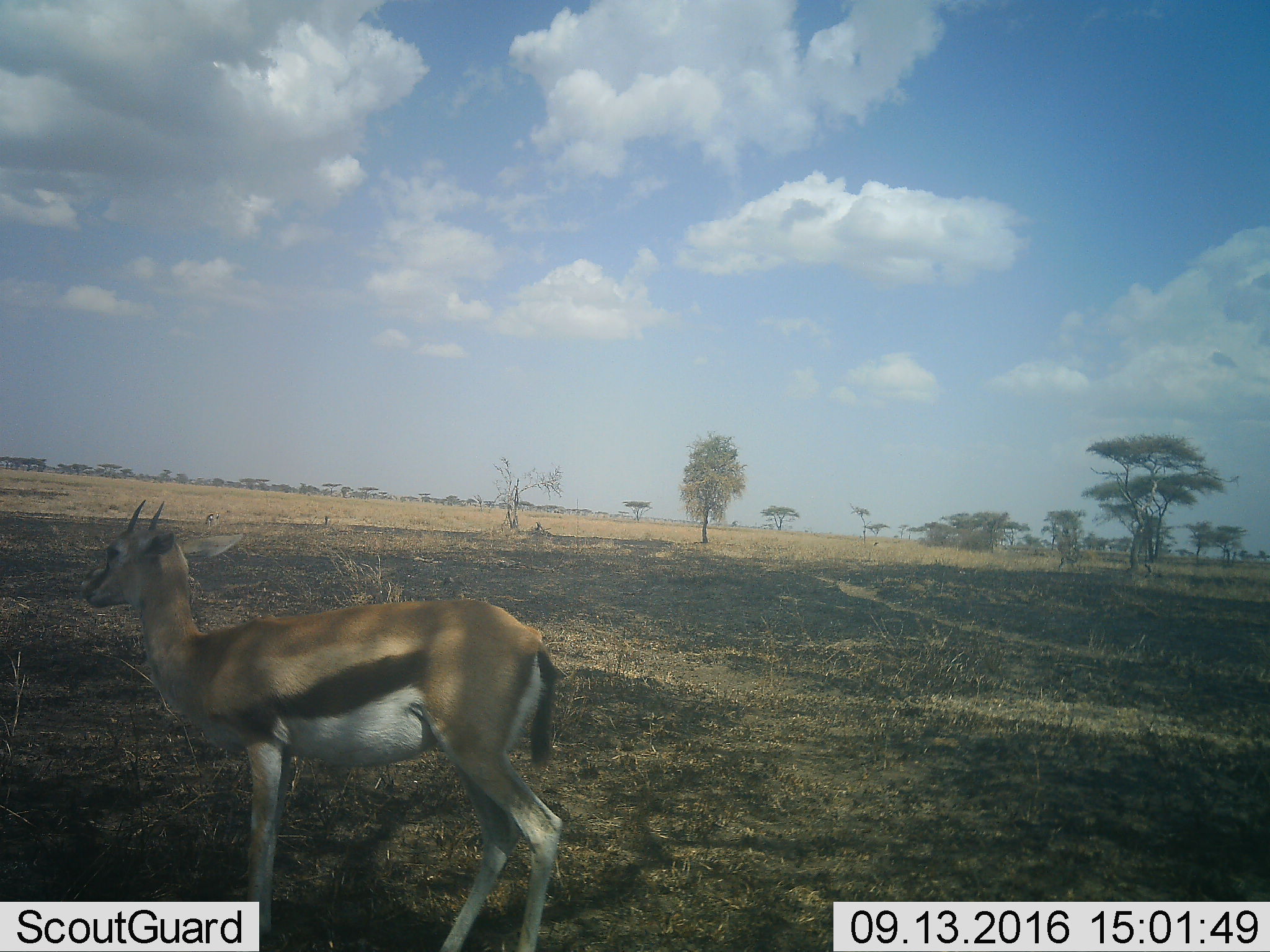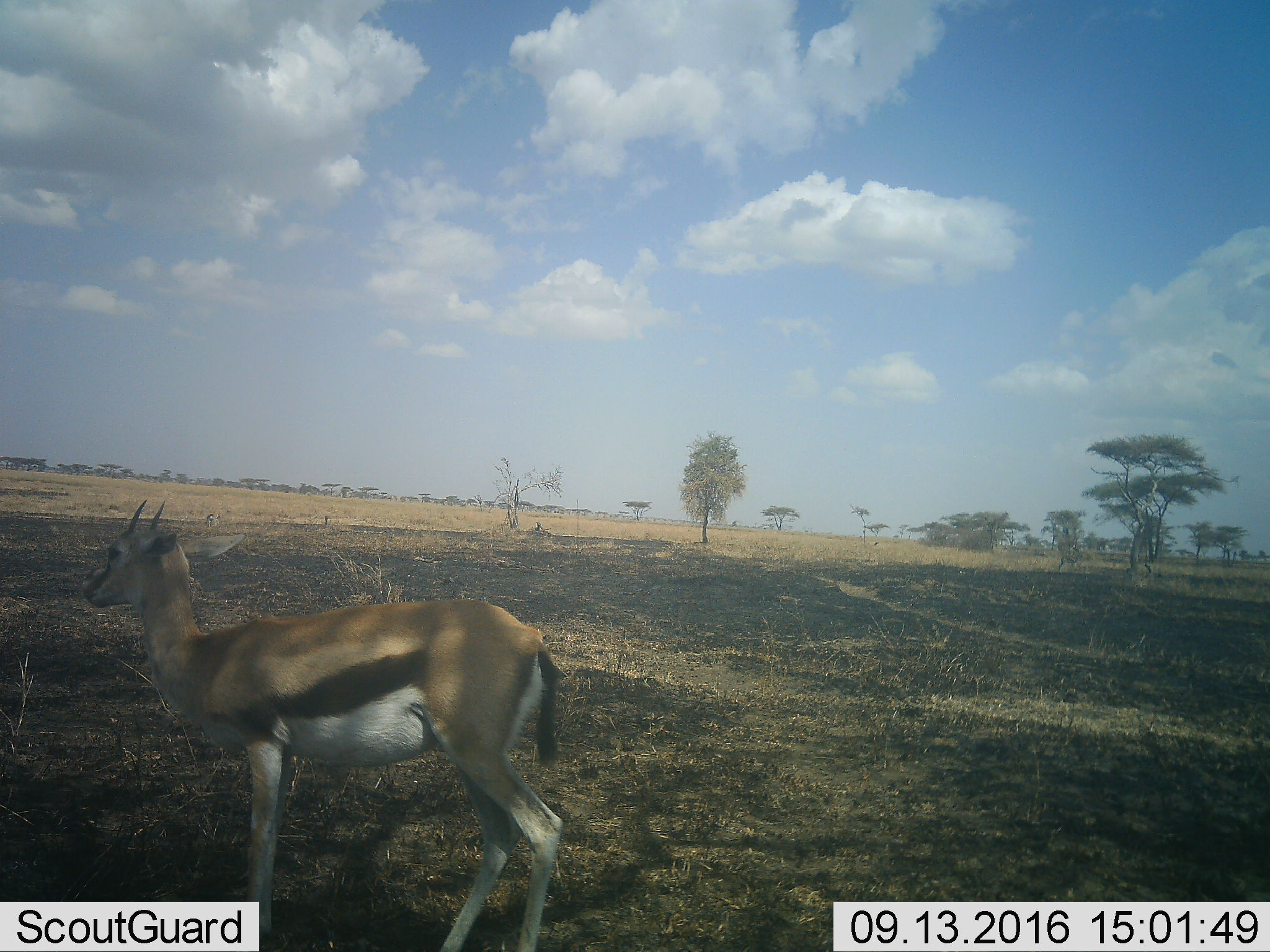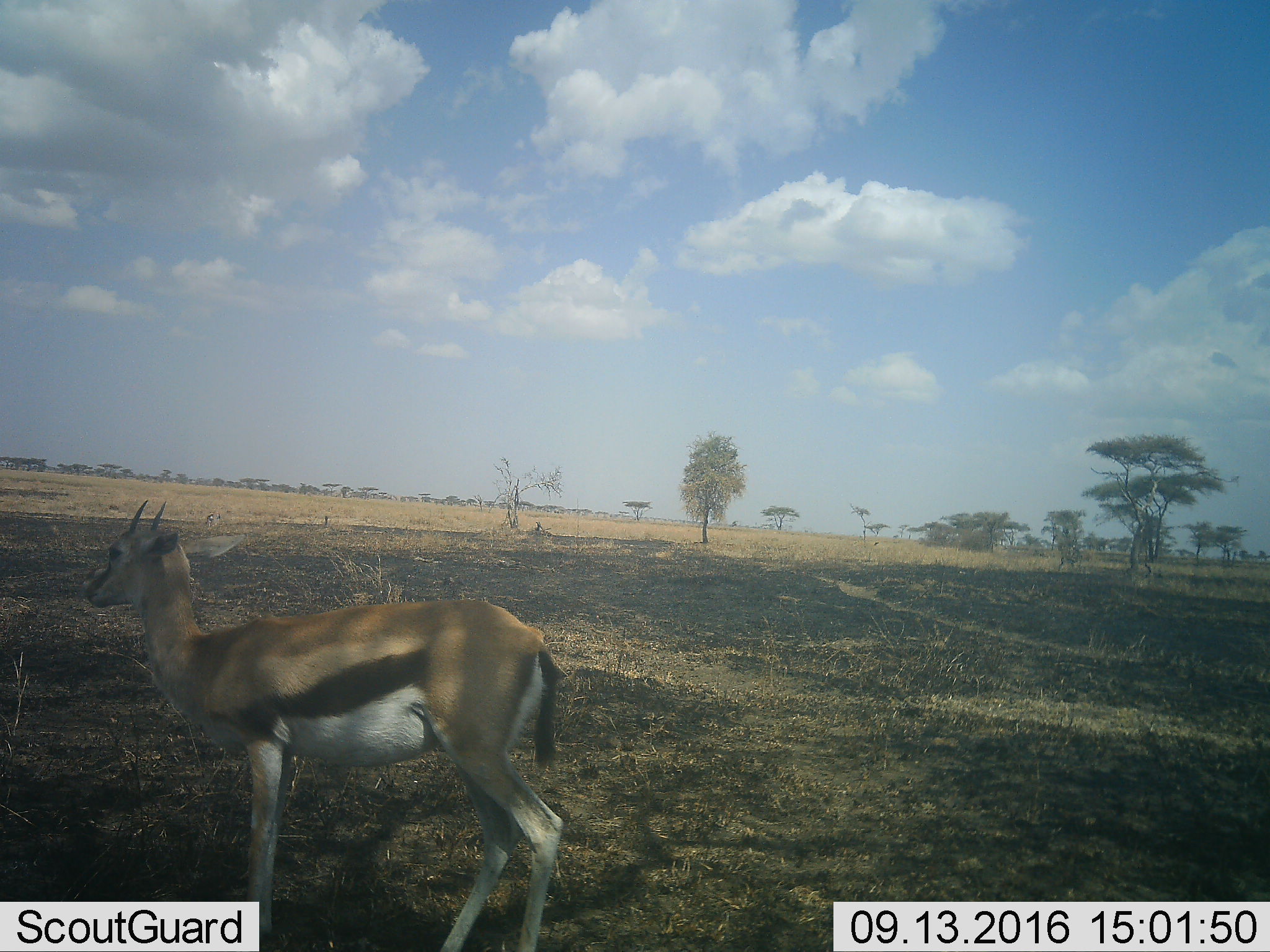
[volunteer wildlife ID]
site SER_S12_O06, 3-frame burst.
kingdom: Animalia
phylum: Chordata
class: Mammalia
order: Artiodactyla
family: Bovidae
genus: Eudorcas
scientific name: Eudorcas thomsonii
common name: thomson's gazelle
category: gazellethomsons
Gazellethomsons (thomson's gazelle) (Eudorcas thomsonii), count 1. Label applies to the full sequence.